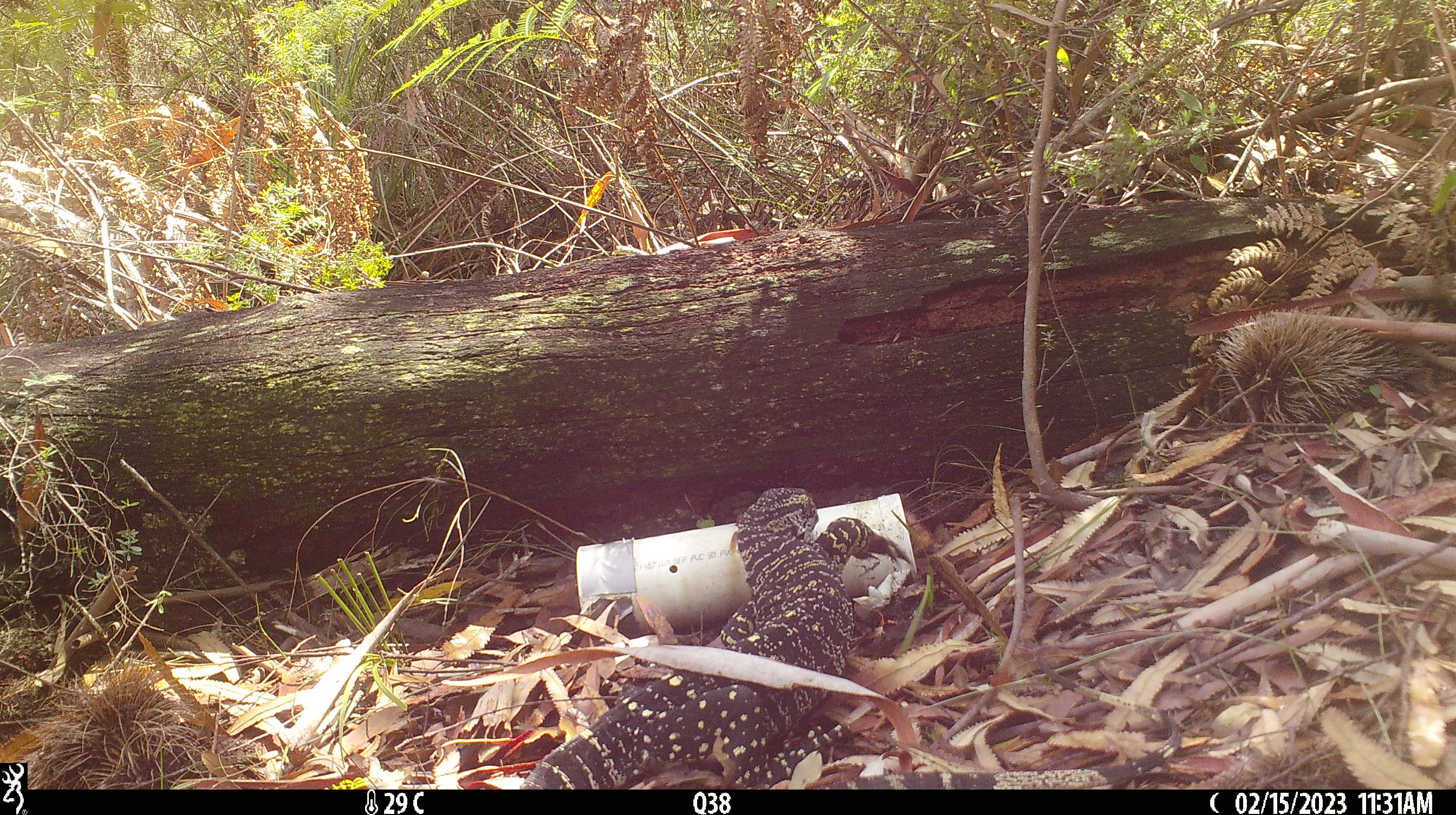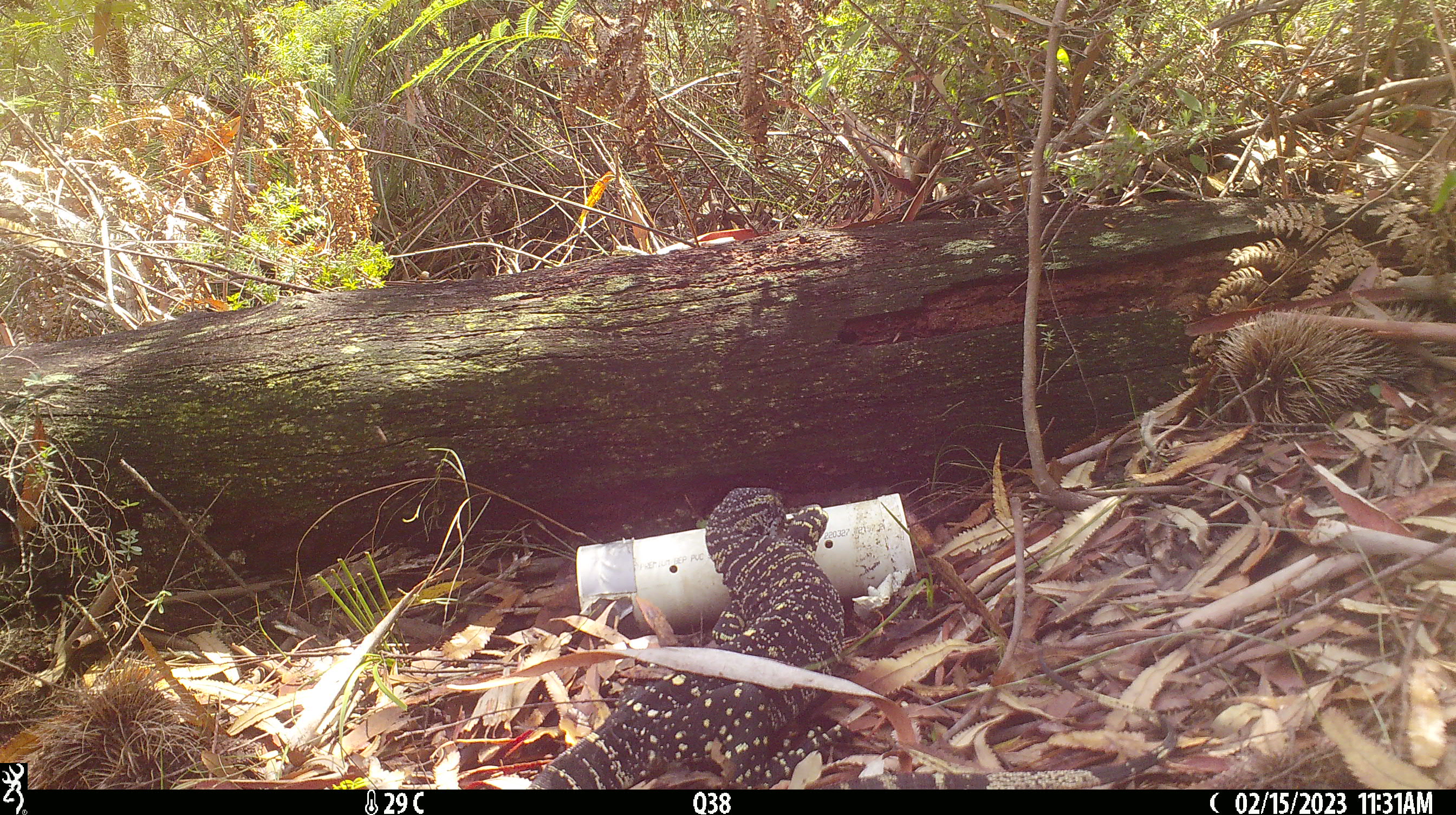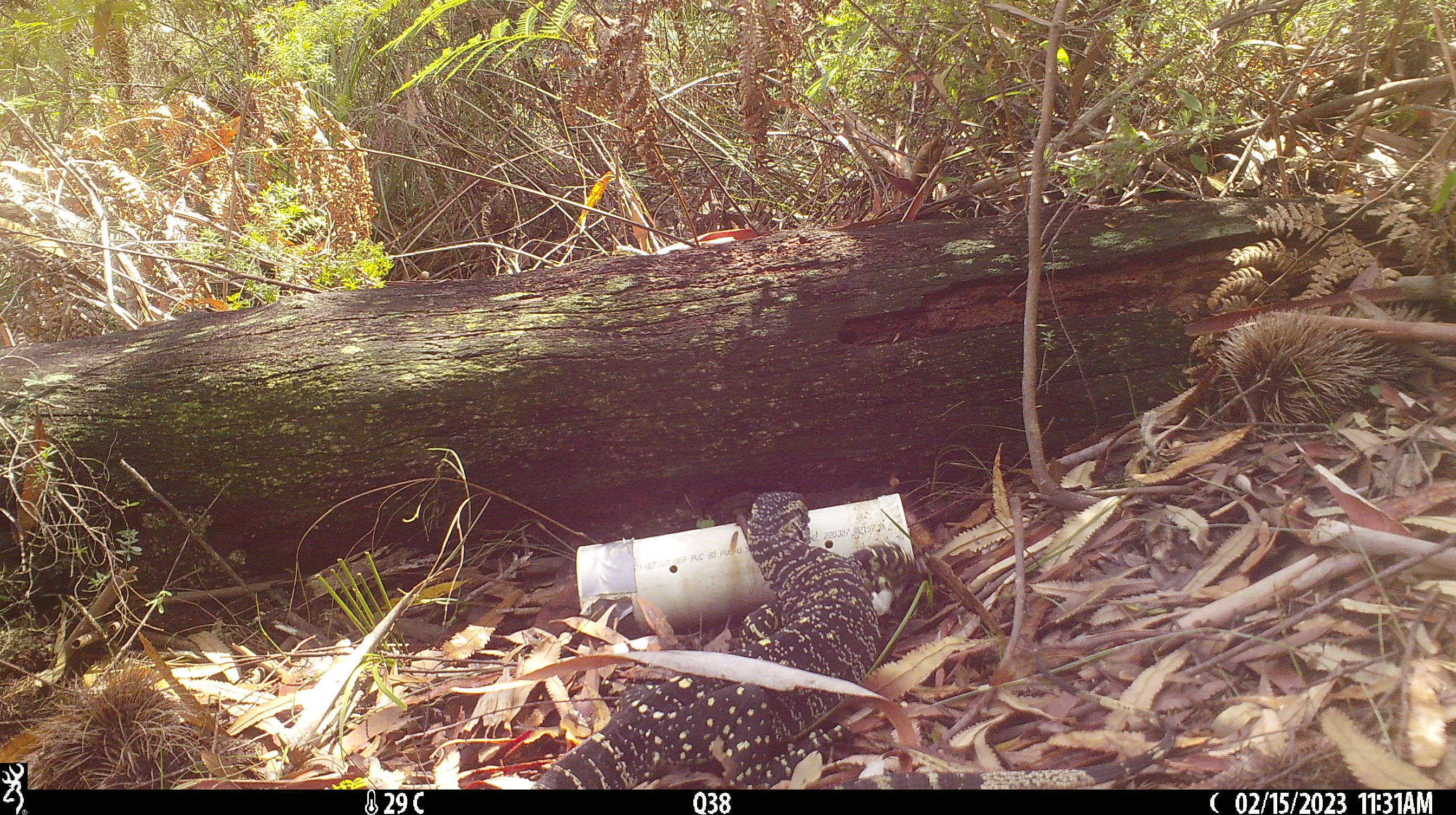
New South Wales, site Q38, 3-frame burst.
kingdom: Animalia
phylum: Chordata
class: Reptilia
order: Squamata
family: Varanidae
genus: Varanus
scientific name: Varanus varius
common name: lace monitor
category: goanna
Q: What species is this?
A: Goanna (lace monitor) (Varanus varius).